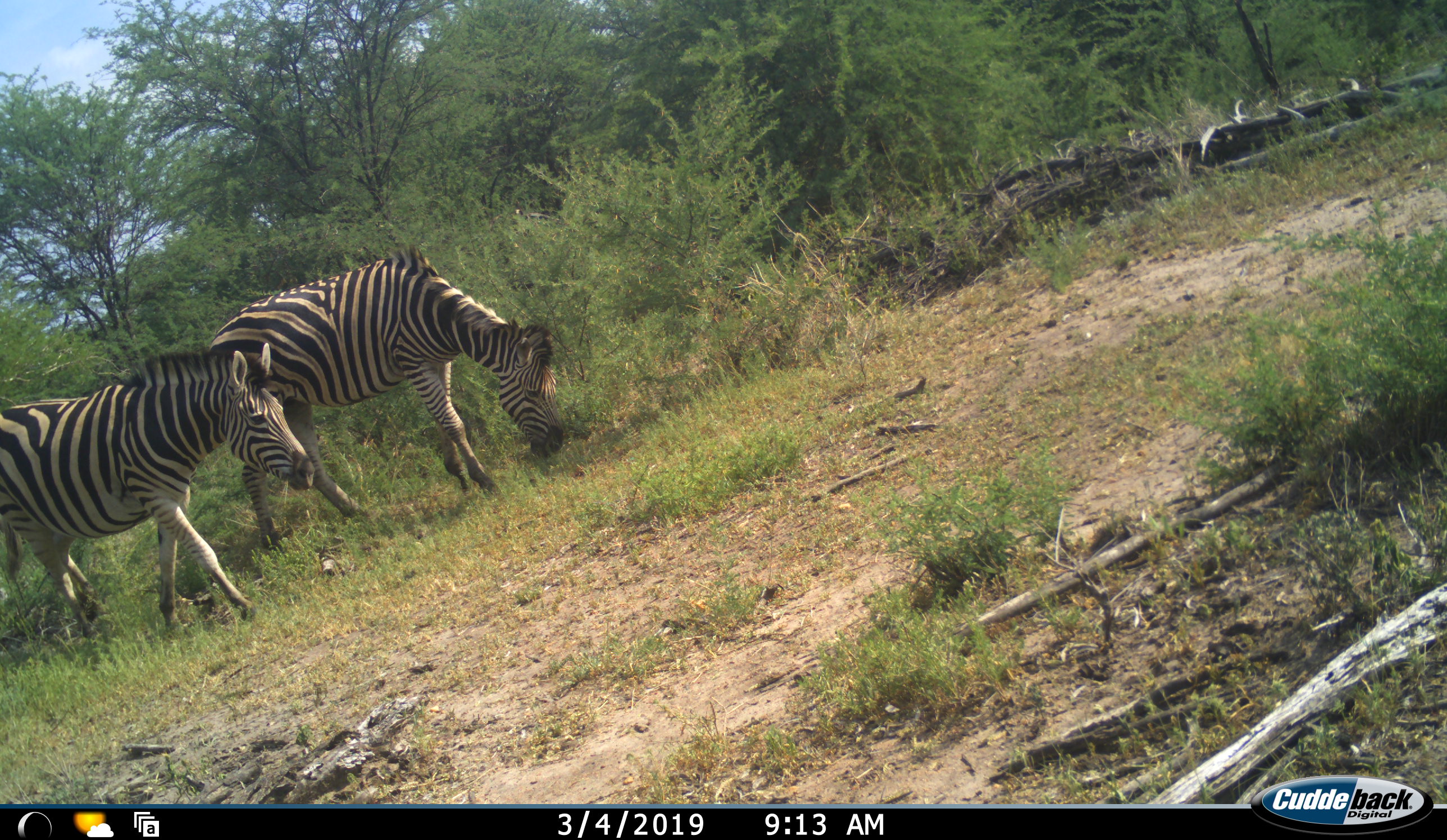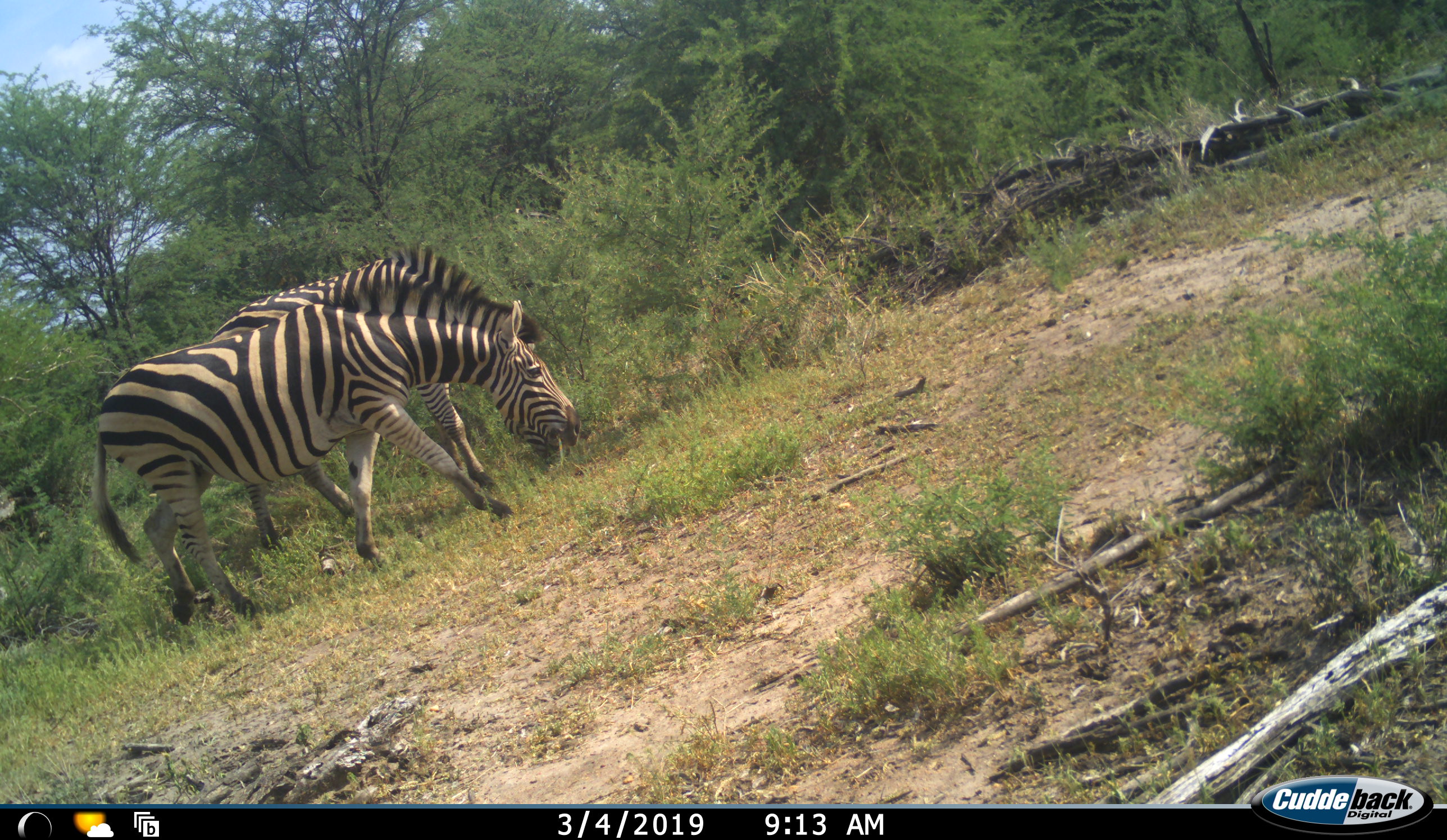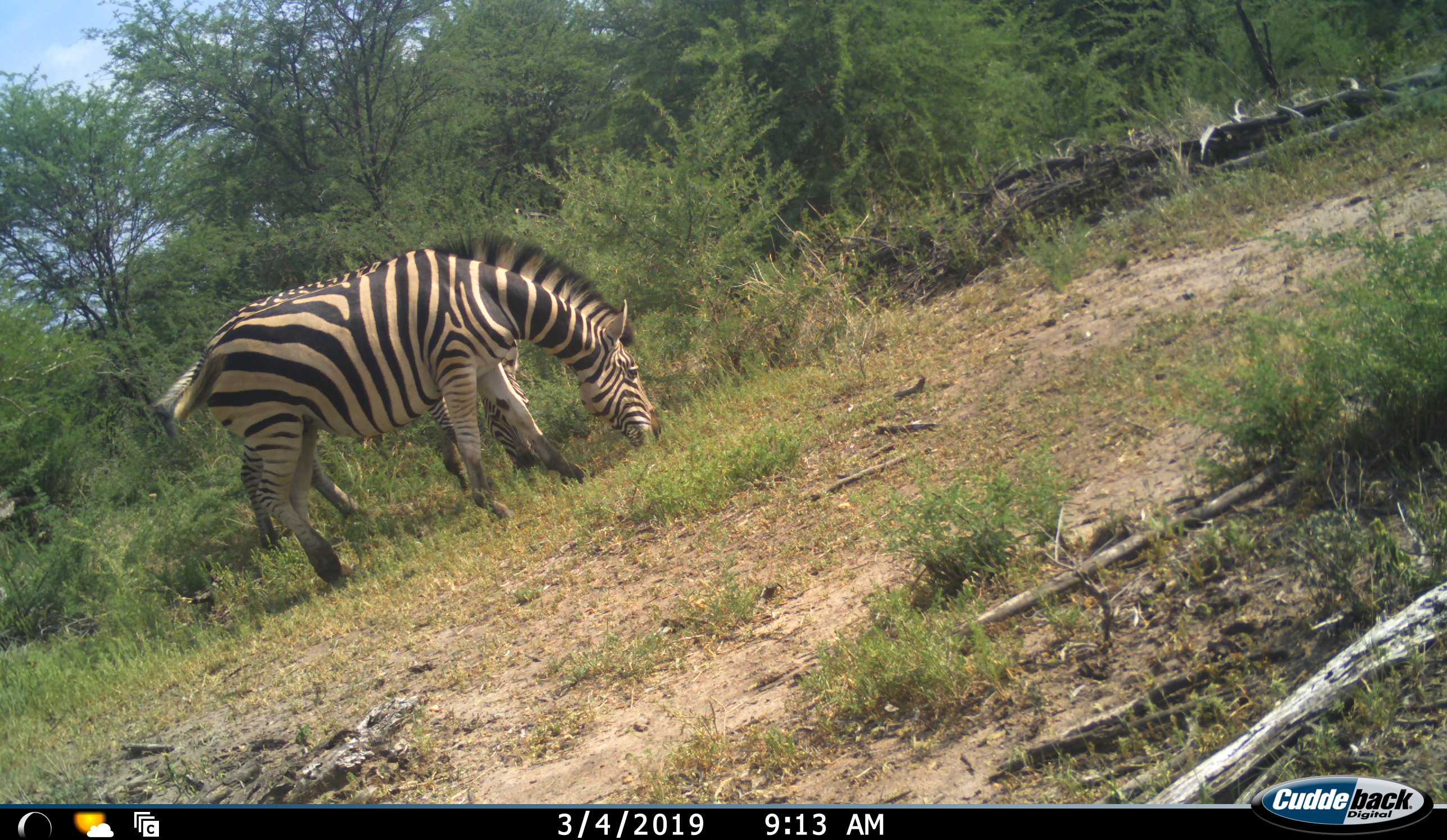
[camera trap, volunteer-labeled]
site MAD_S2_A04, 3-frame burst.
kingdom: Animalia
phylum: Chordata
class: Mammalia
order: Perissodactyla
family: Equidae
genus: Equus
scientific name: Equus quagga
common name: plains zebra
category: zebraplains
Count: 2.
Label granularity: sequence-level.